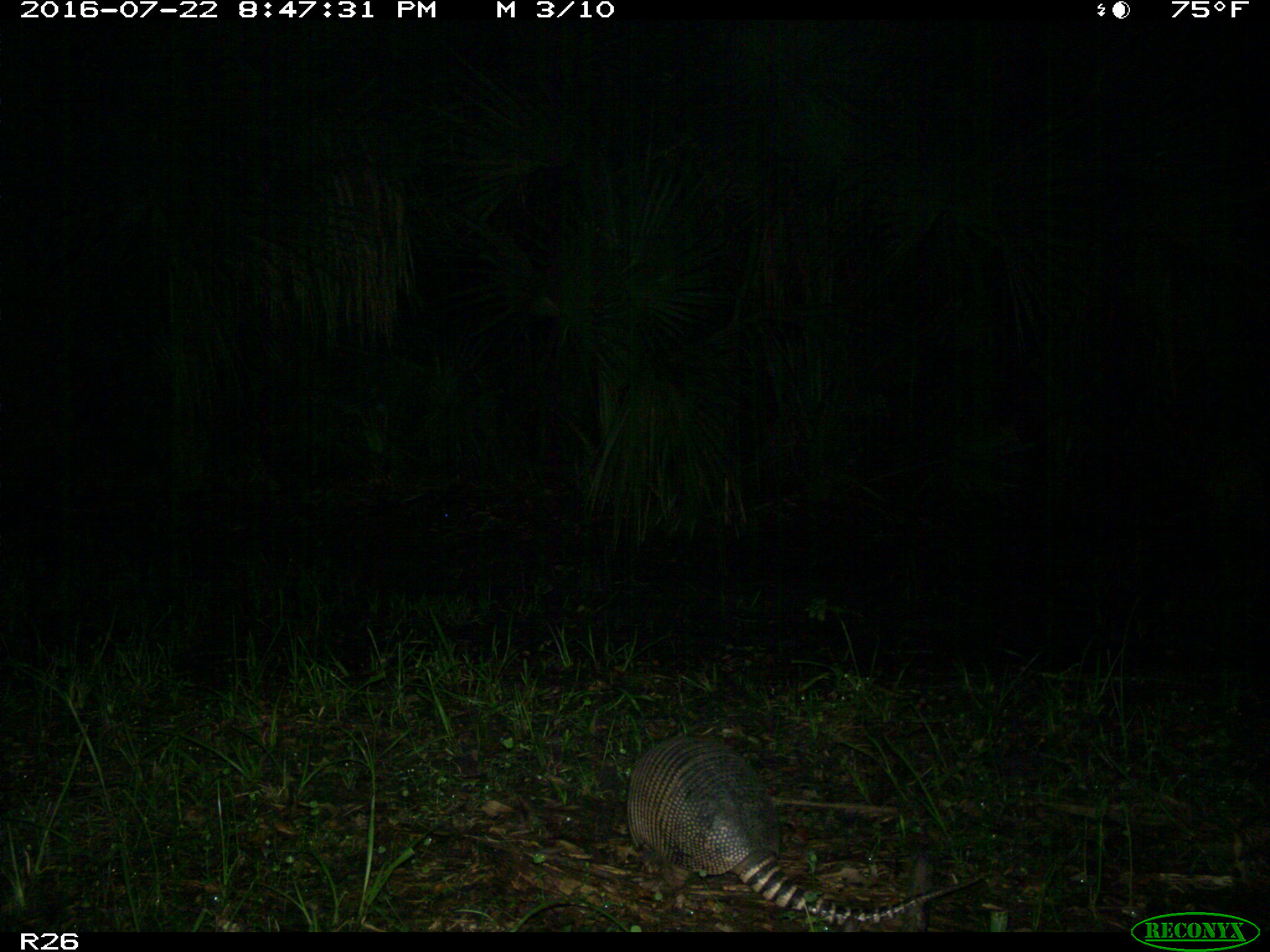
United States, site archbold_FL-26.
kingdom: Animalia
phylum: Chordata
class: Mammalia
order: Cingulata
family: Dasypodidae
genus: Dasypus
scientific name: Dasypus novemcinctus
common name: nine-banded armadillo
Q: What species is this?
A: Dasypus novemcinctus (nine-banded armadillo).